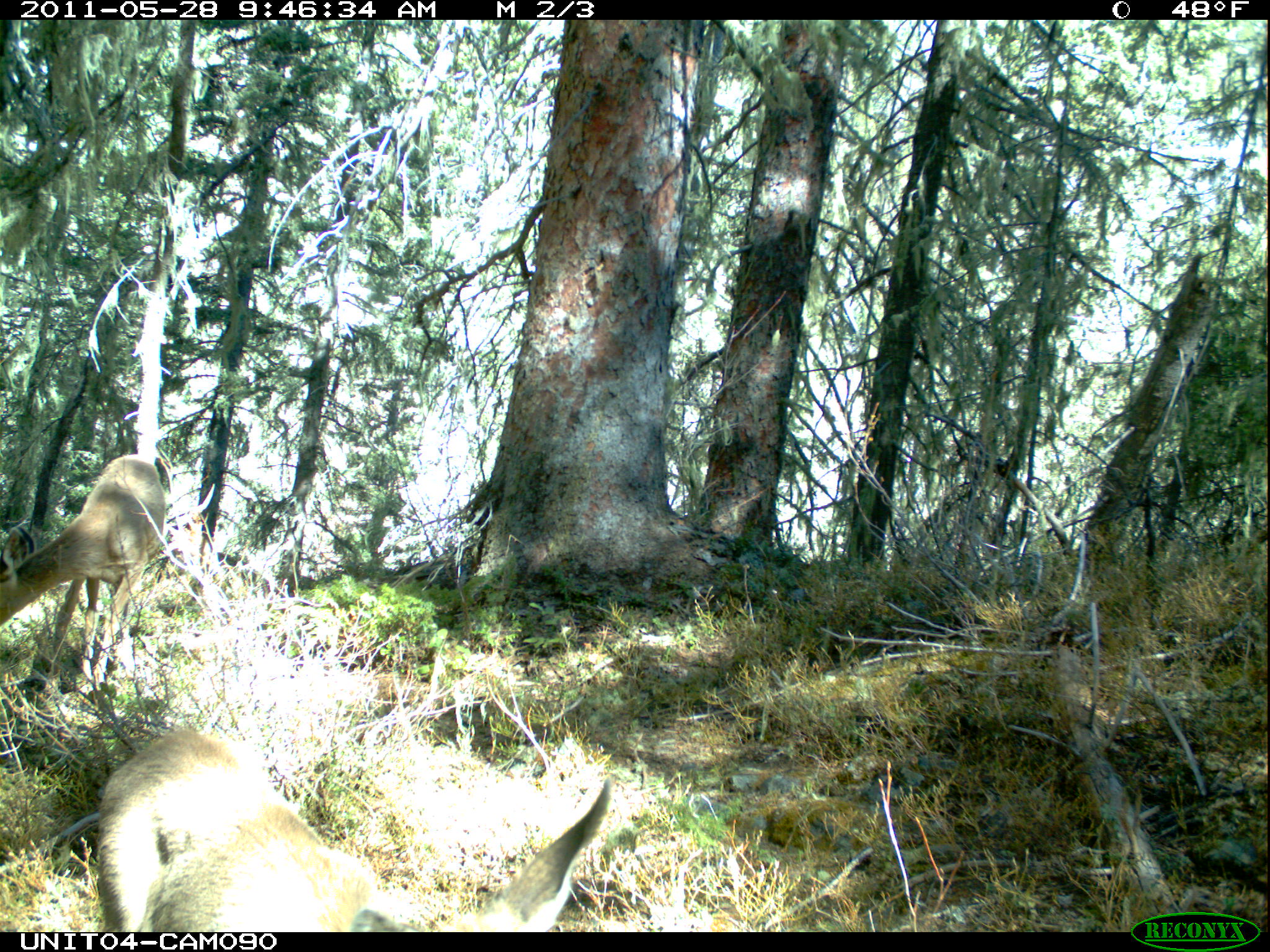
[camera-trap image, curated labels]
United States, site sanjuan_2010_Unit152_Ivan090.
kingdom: Animalia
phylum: Chordata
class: Mammalia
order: Artiodactyla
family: Cervidae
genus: Odocoileus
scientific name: Odocoileus hemionus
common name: mule deer